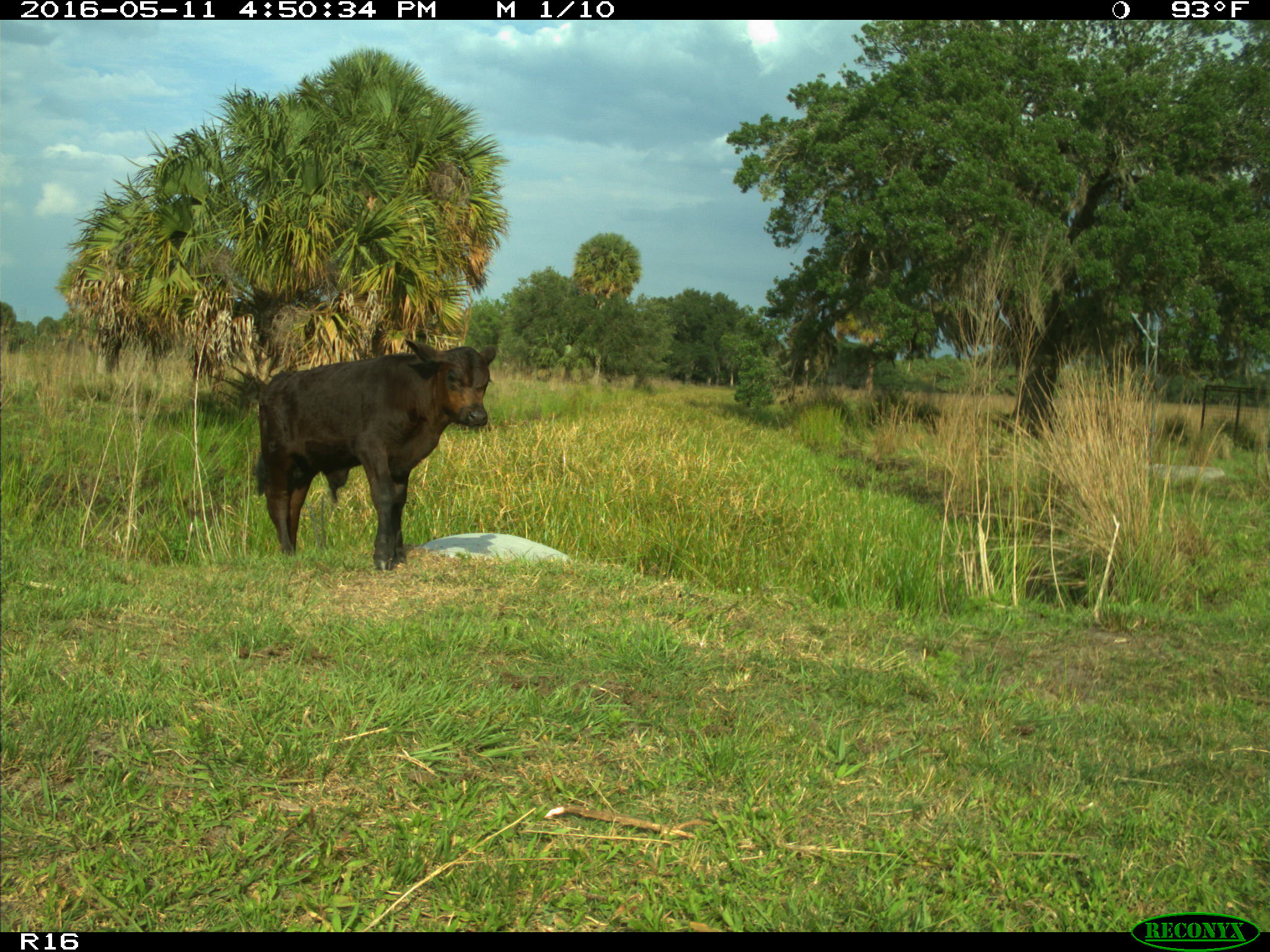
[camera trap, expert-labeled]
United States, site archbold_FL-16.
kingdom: Animalia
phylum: Chordata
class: Mammalia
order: Artiodactyla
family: Bovidae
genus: Bos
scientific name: Bos taurus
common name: domestic cow